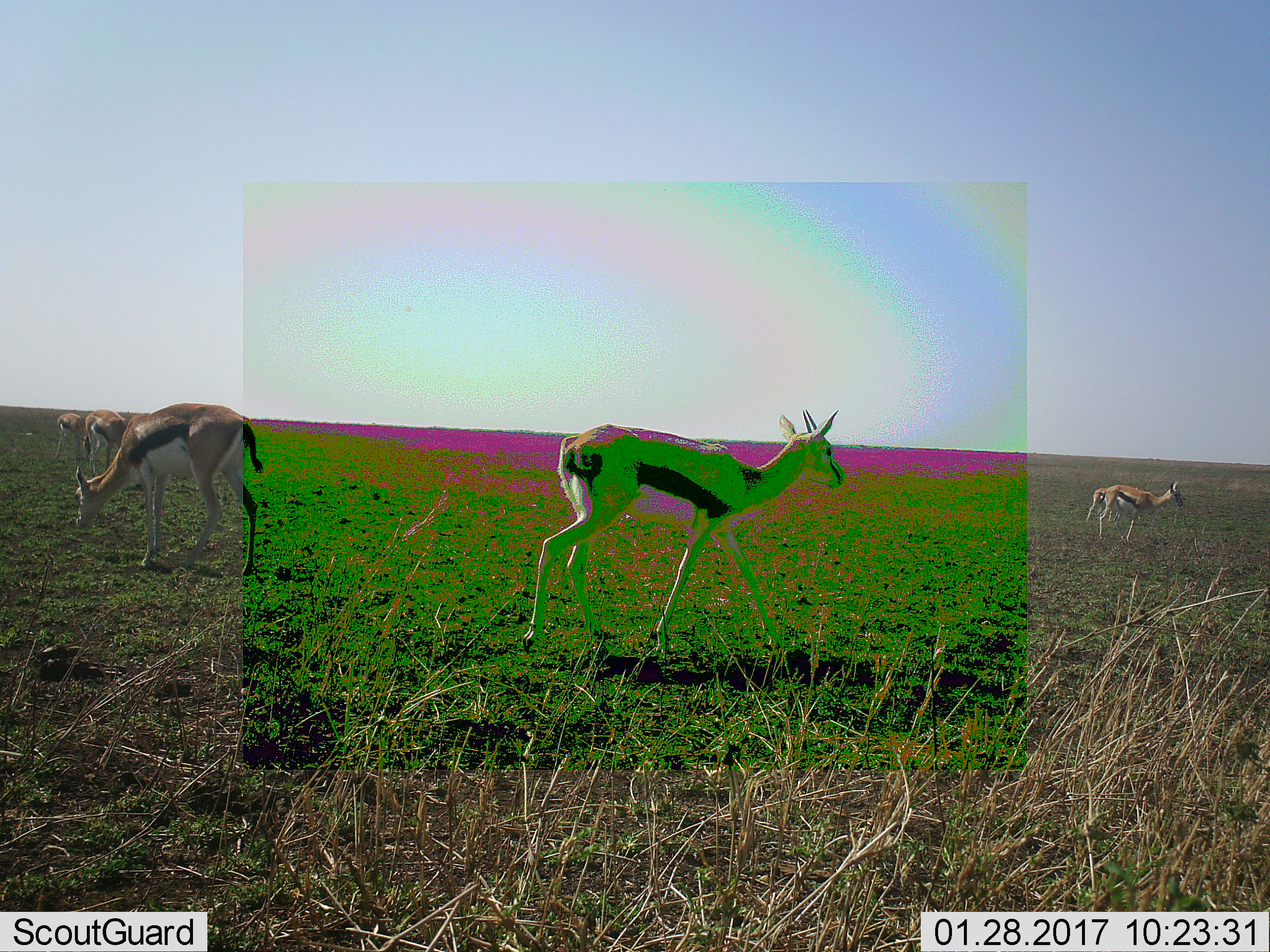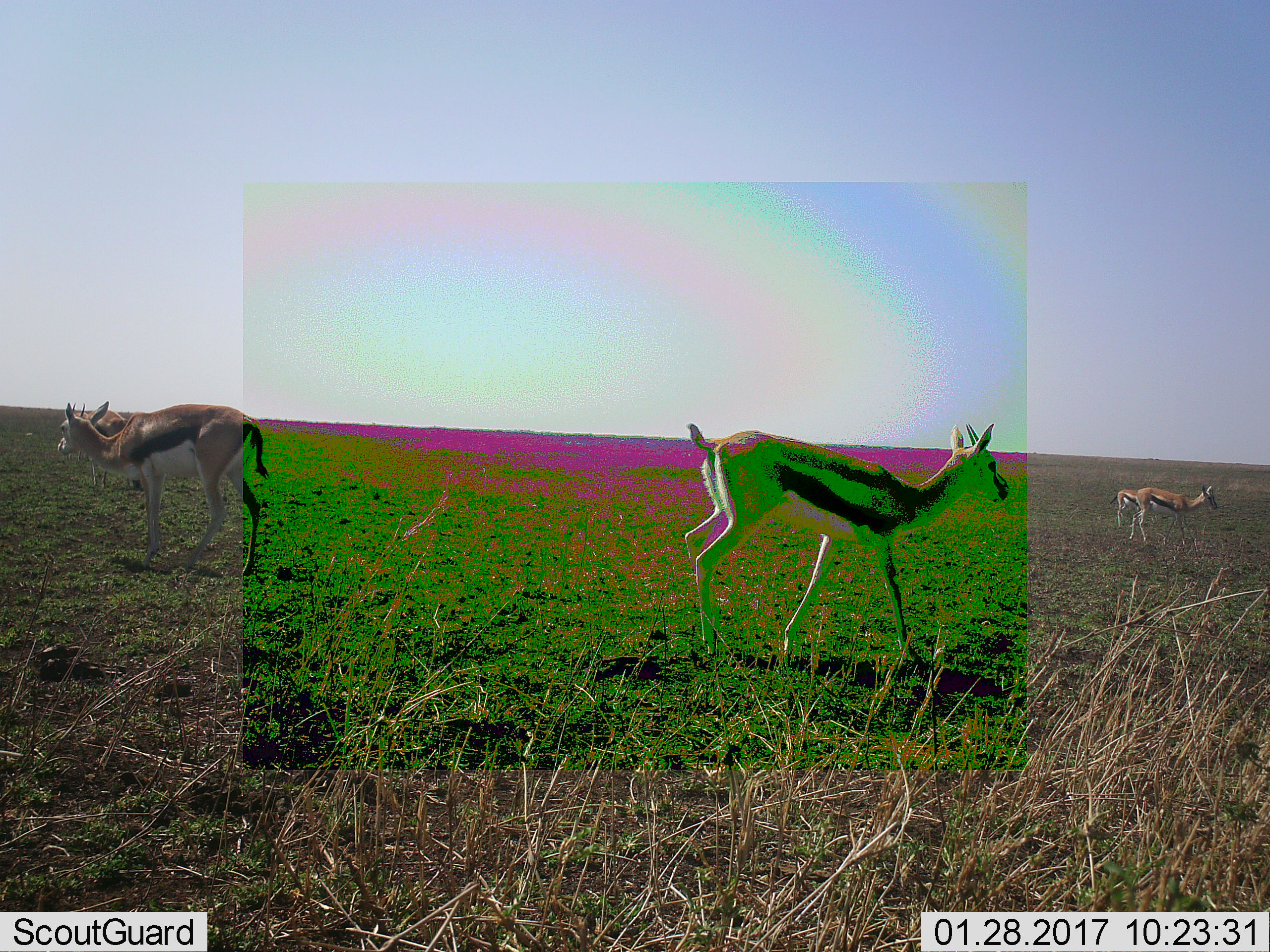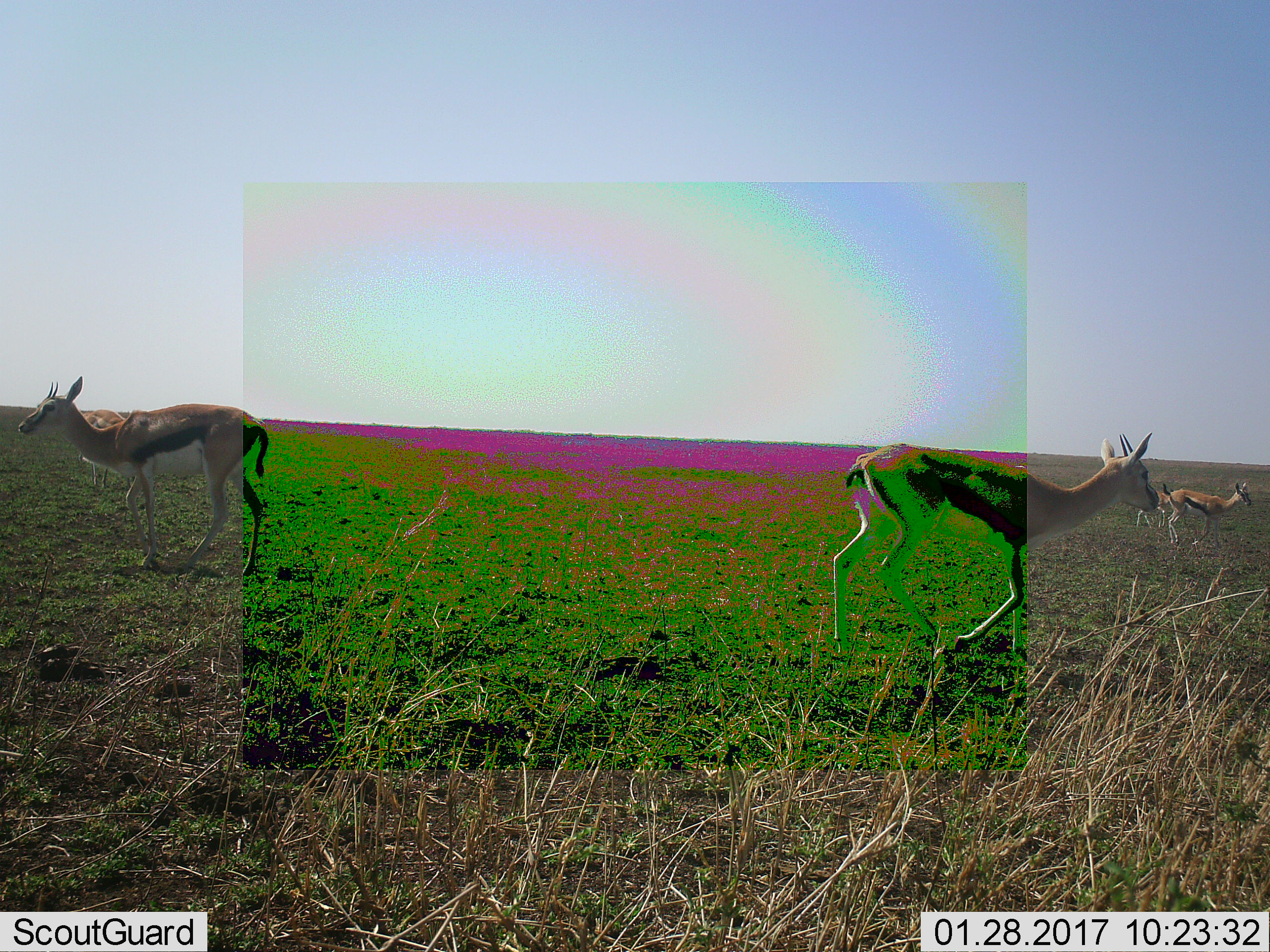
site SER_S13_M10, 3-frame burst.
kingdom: Animalia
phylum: Chordata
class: Mammalia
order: Artiodactyla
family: Bovidae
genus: Eudorcas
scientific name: Eudorcas thomsonii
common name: thomson's gazelle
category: gazellethomsons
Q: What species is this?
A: Gazellethomsons (thomson's gazelle) (Eudorcas thomsonii).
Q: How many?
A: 6.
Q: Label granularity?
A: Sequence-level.